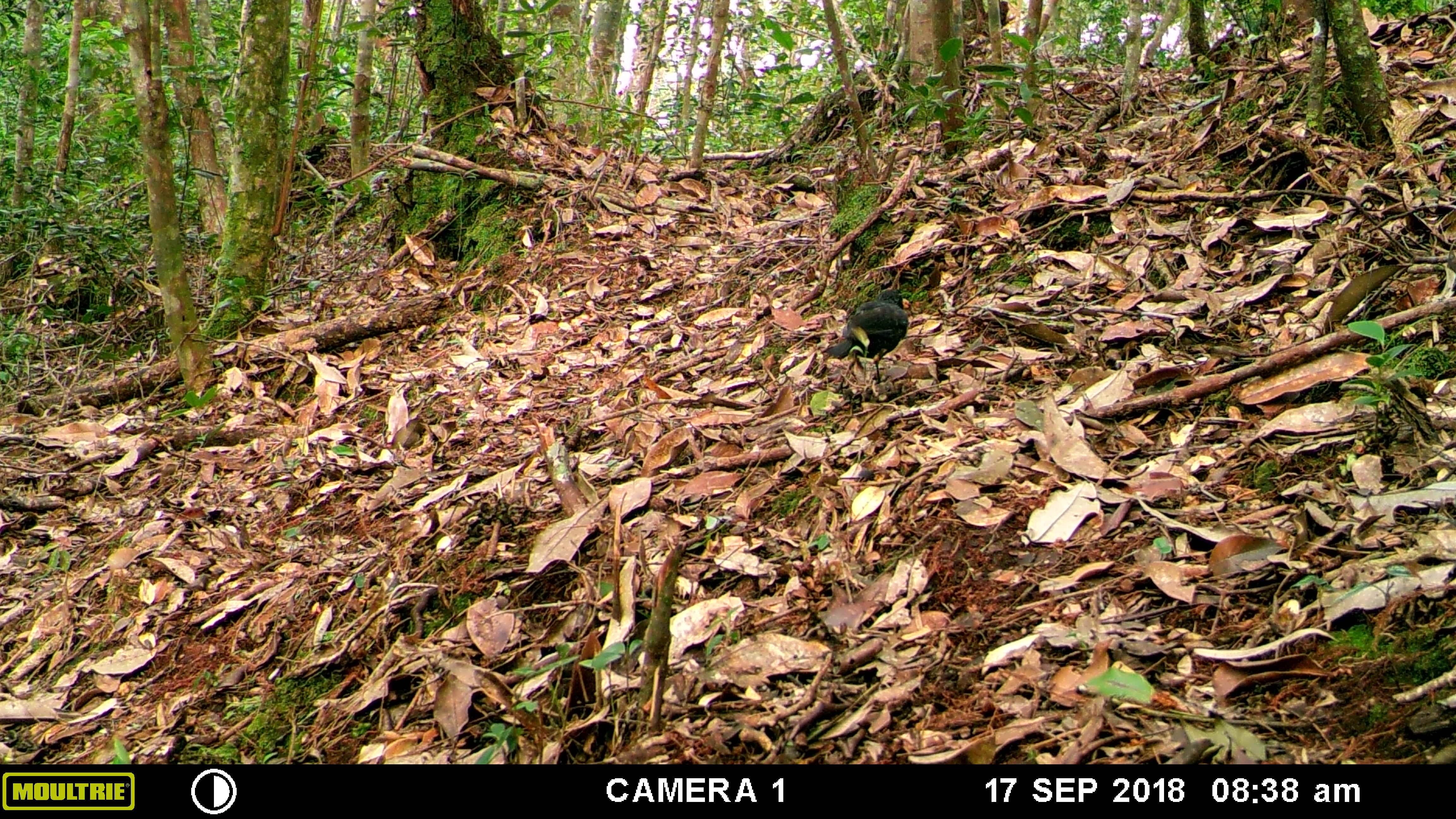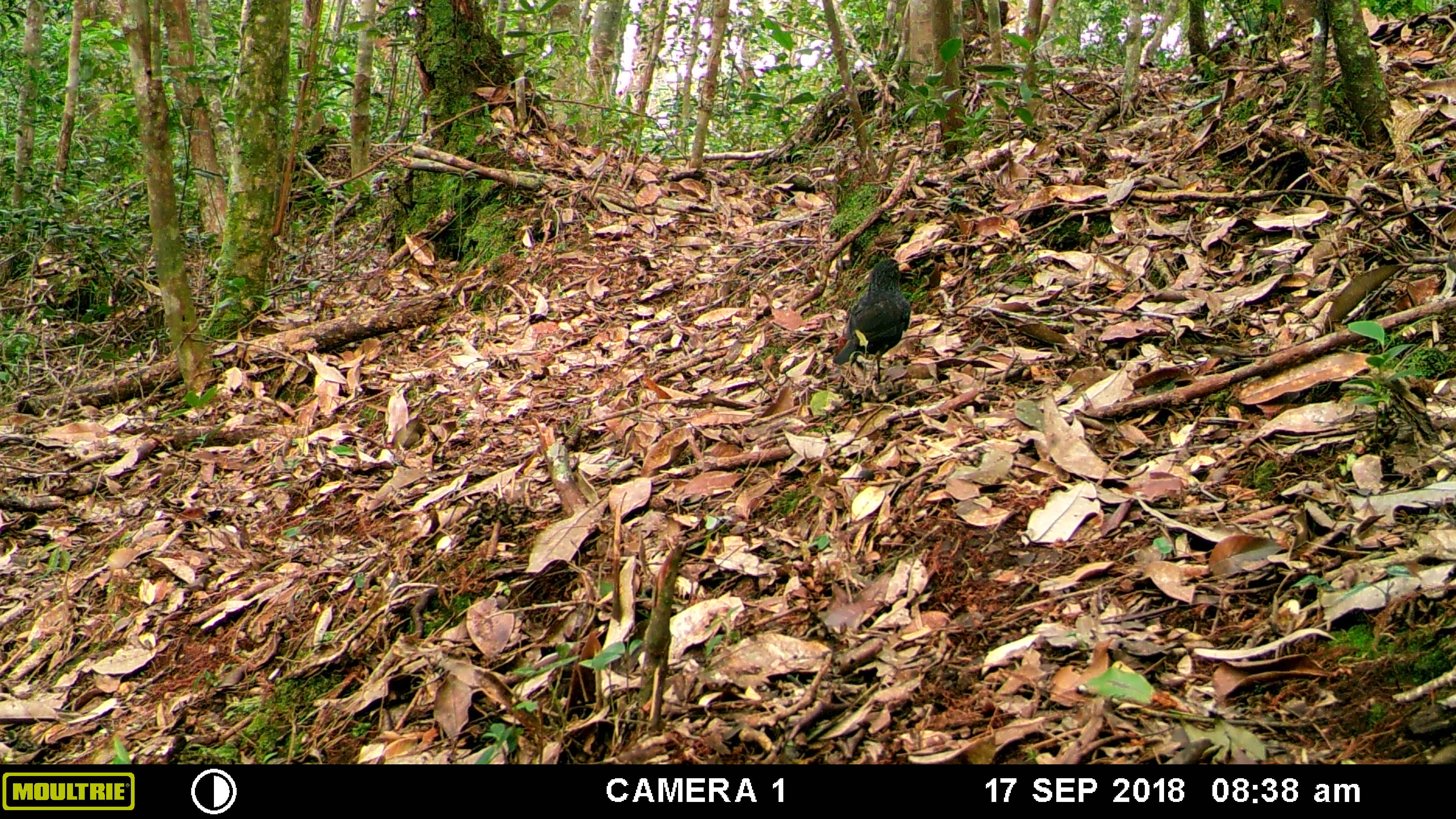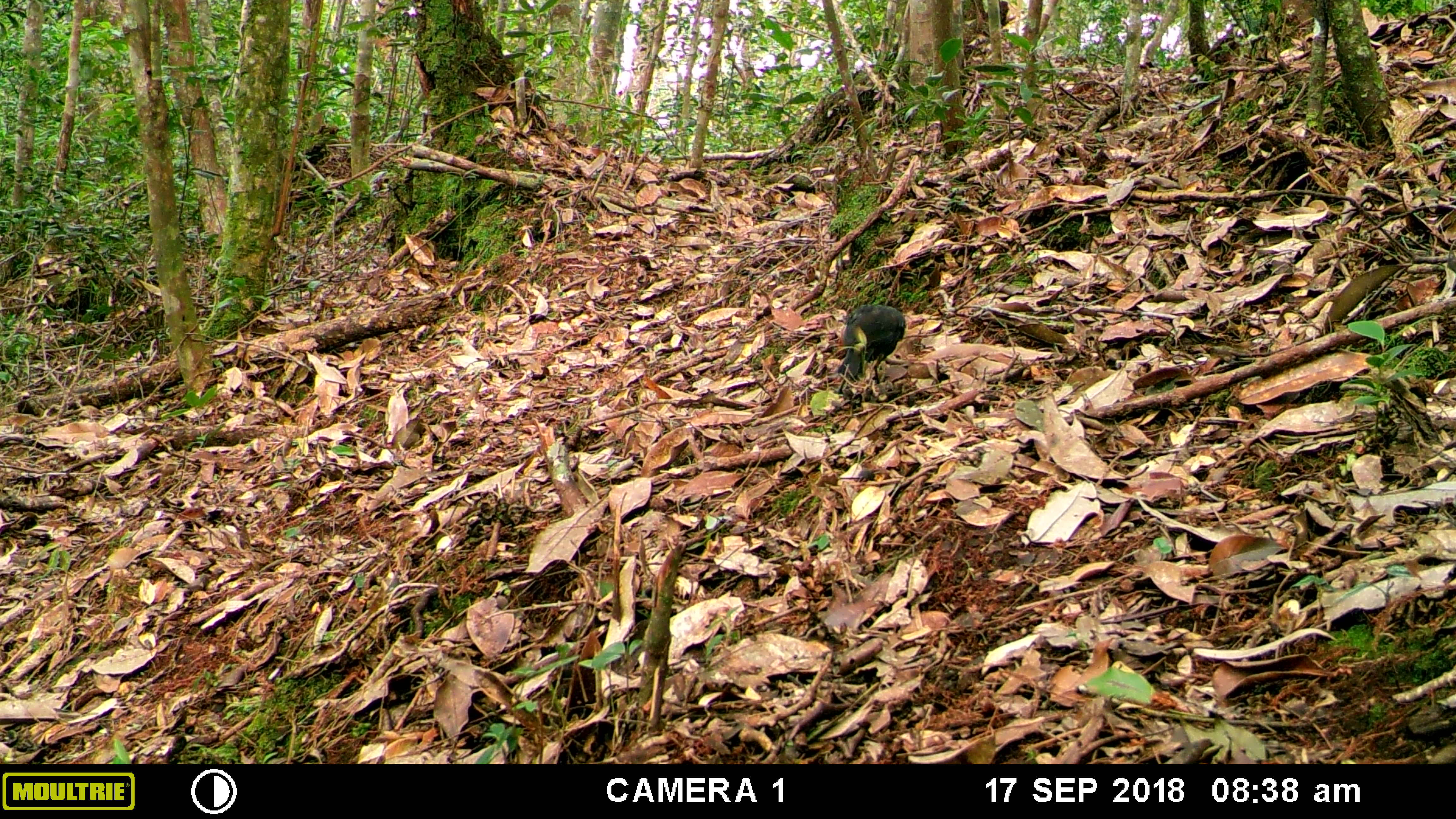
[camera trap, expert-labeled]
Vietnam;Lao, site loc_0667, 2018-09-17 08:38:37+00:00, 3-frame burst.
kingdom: Animalia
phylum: Chordata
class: Aves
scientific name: Aves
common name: bird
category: unidentified bird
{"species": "unidentified bird (bird) (Aves)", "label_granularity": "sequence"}